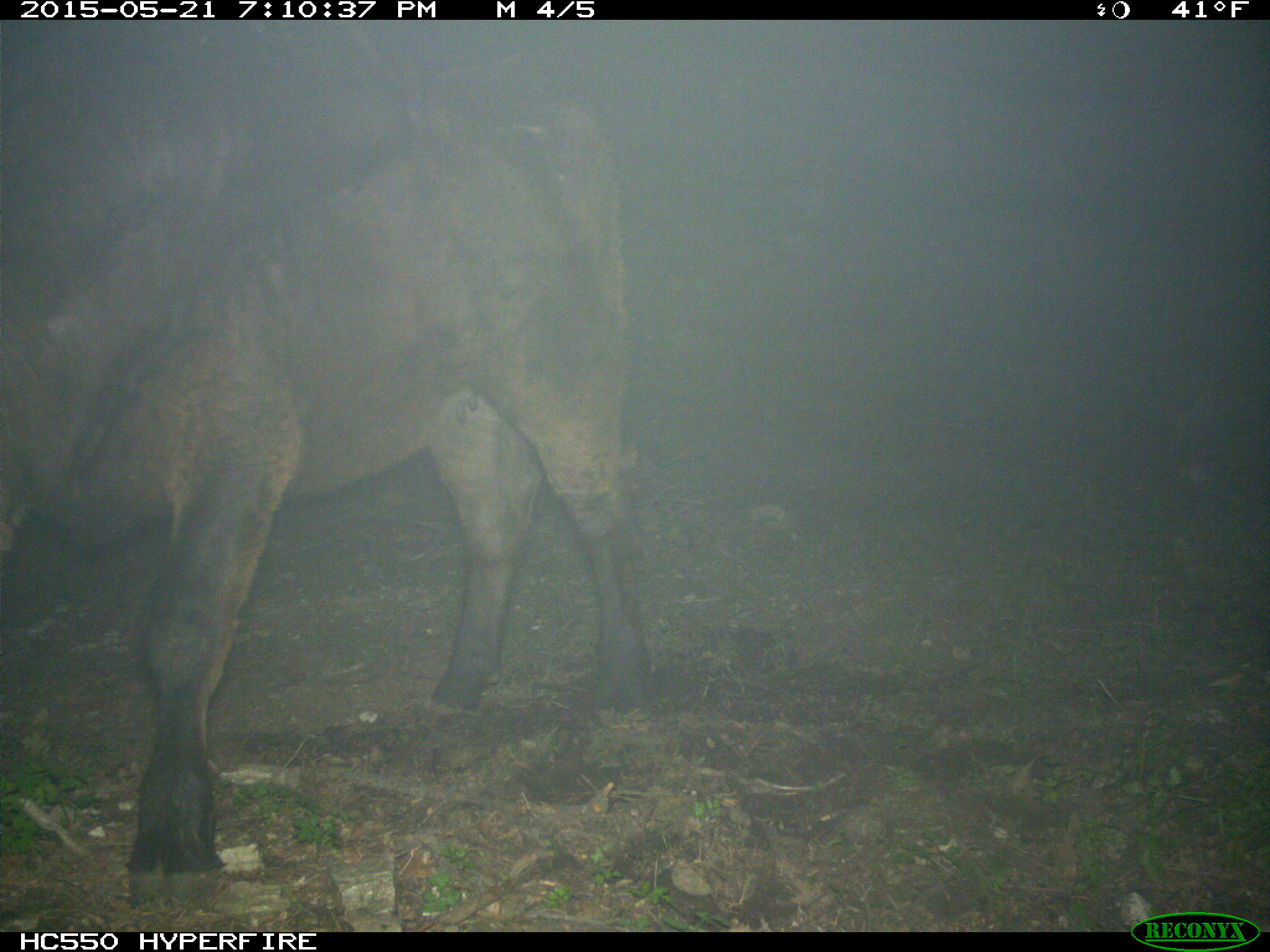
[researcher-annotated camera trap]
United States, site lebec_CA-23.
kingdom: Animalia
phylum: Chordata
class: Mammalia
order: Artiodactyla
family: Bovidae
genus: Bos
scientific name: Bos taurus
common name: domestic cow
Bos taurus (domestic cow).